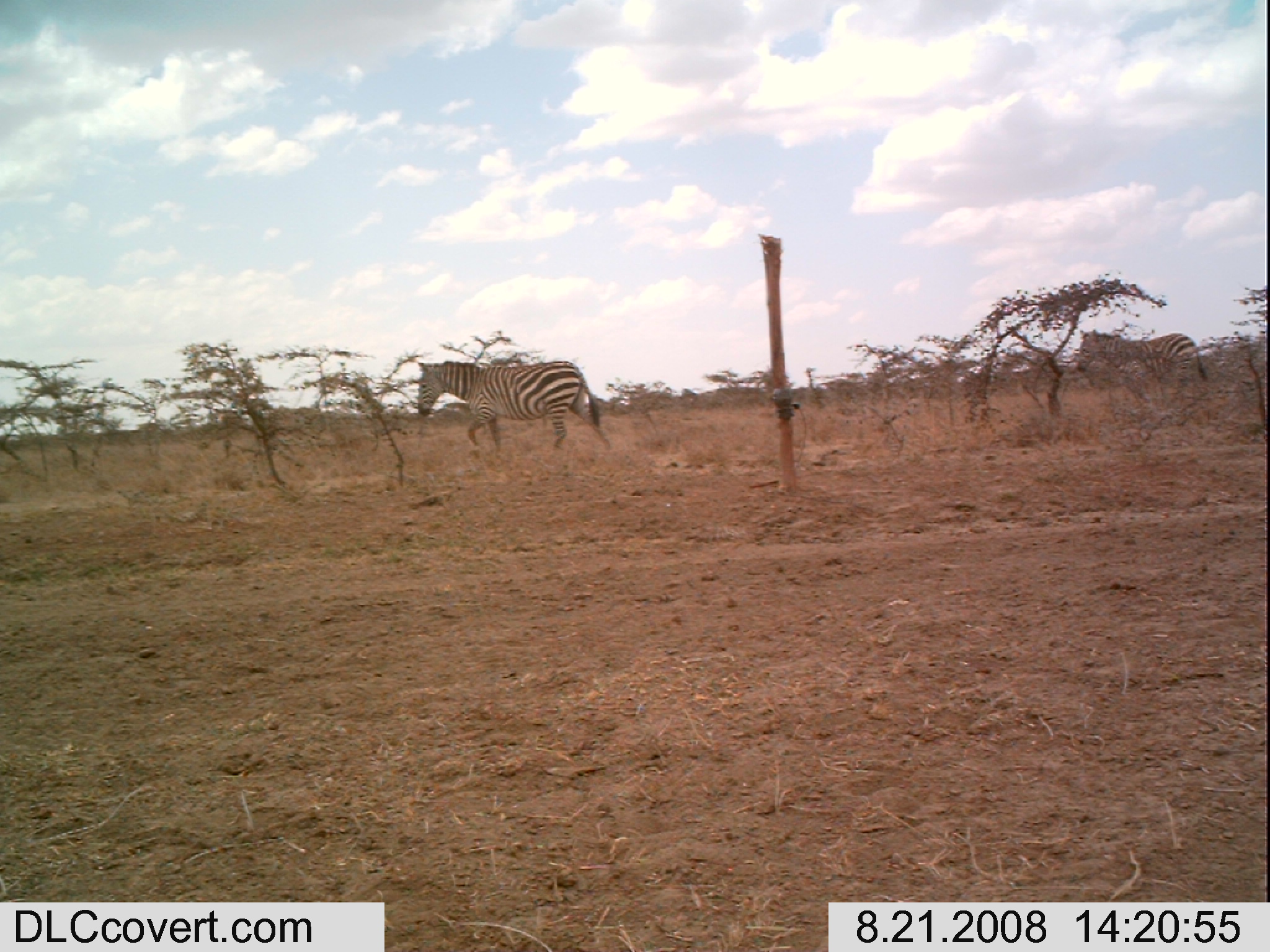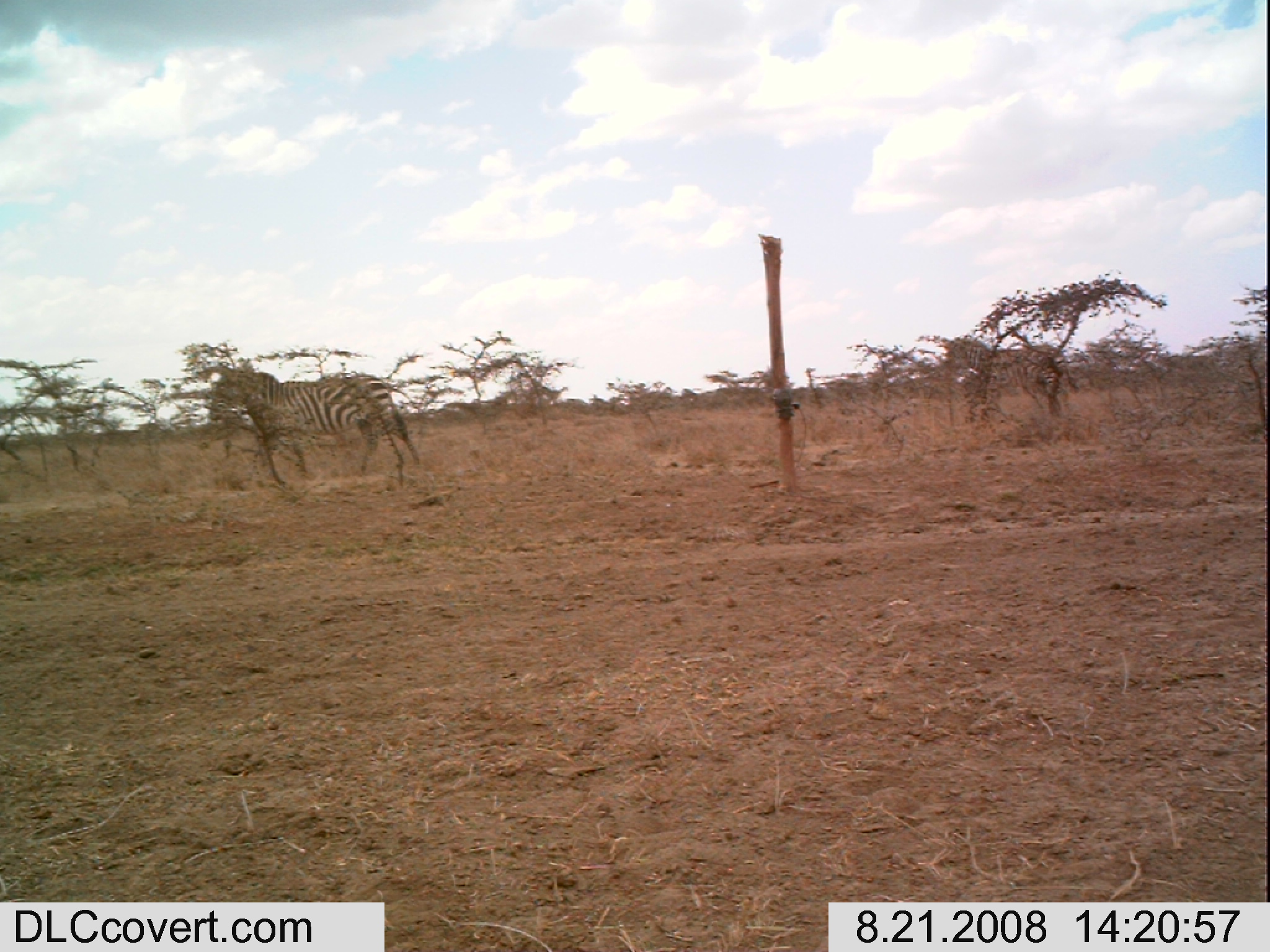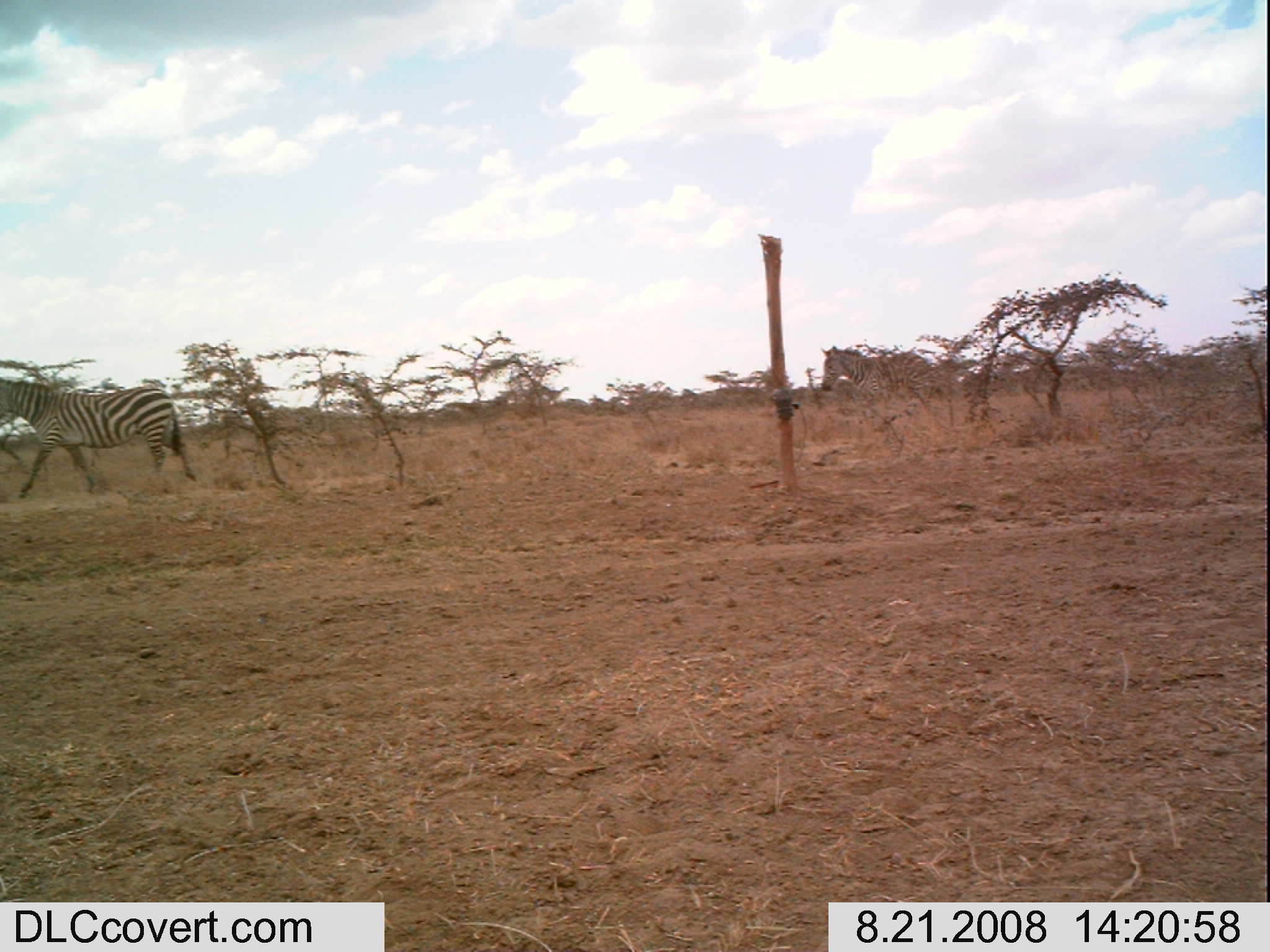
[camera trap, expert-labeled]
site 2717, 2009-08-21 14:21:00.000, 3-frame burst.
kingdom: Animalia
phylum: Chordata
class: Mammalia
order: Perissodactyla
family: Equidae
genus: Equus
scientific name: Equus quagga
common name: plains zebra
Equus quagga (plains zebra), count 2.